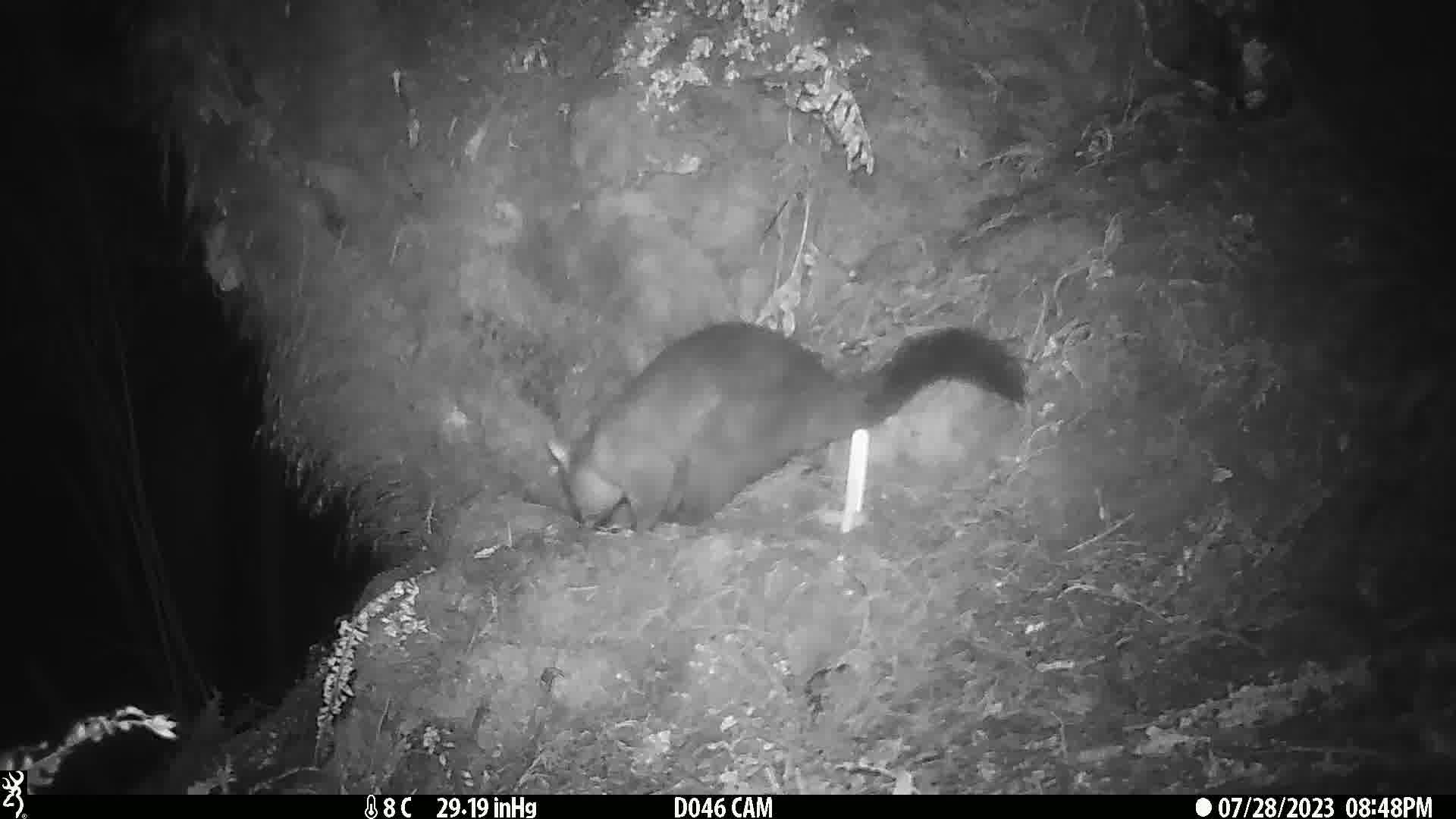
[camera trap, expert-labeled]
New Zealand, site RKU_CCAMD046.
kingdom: Animalia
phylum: Chordata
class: Mammalia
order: Diprotodontia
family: Phalangeridae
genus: Trichosurus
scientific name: Trichosurus vulpecula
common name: common brushtail possum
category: possum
Possum (common brushtail possum) (Trichosurus vulpecula).